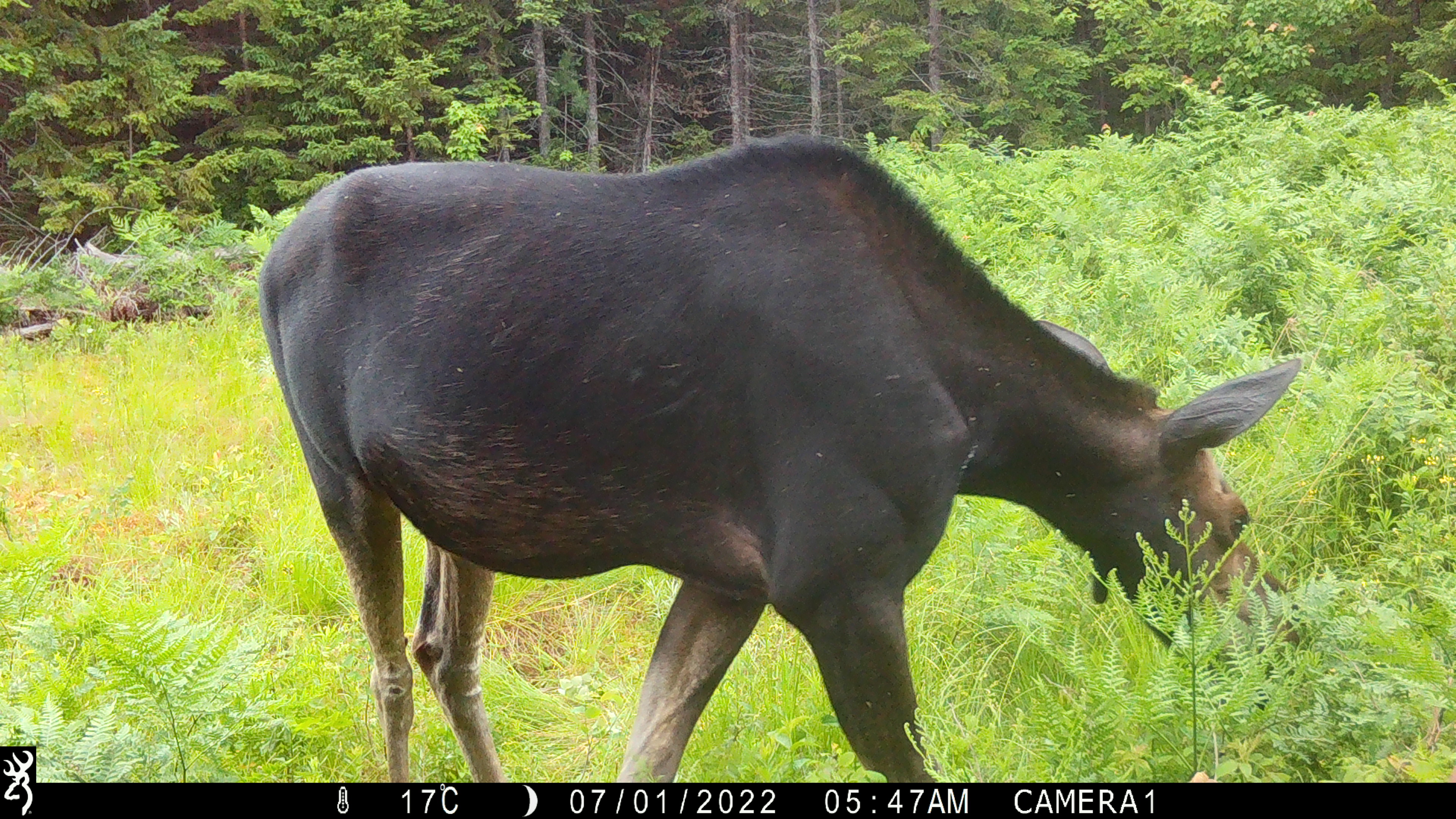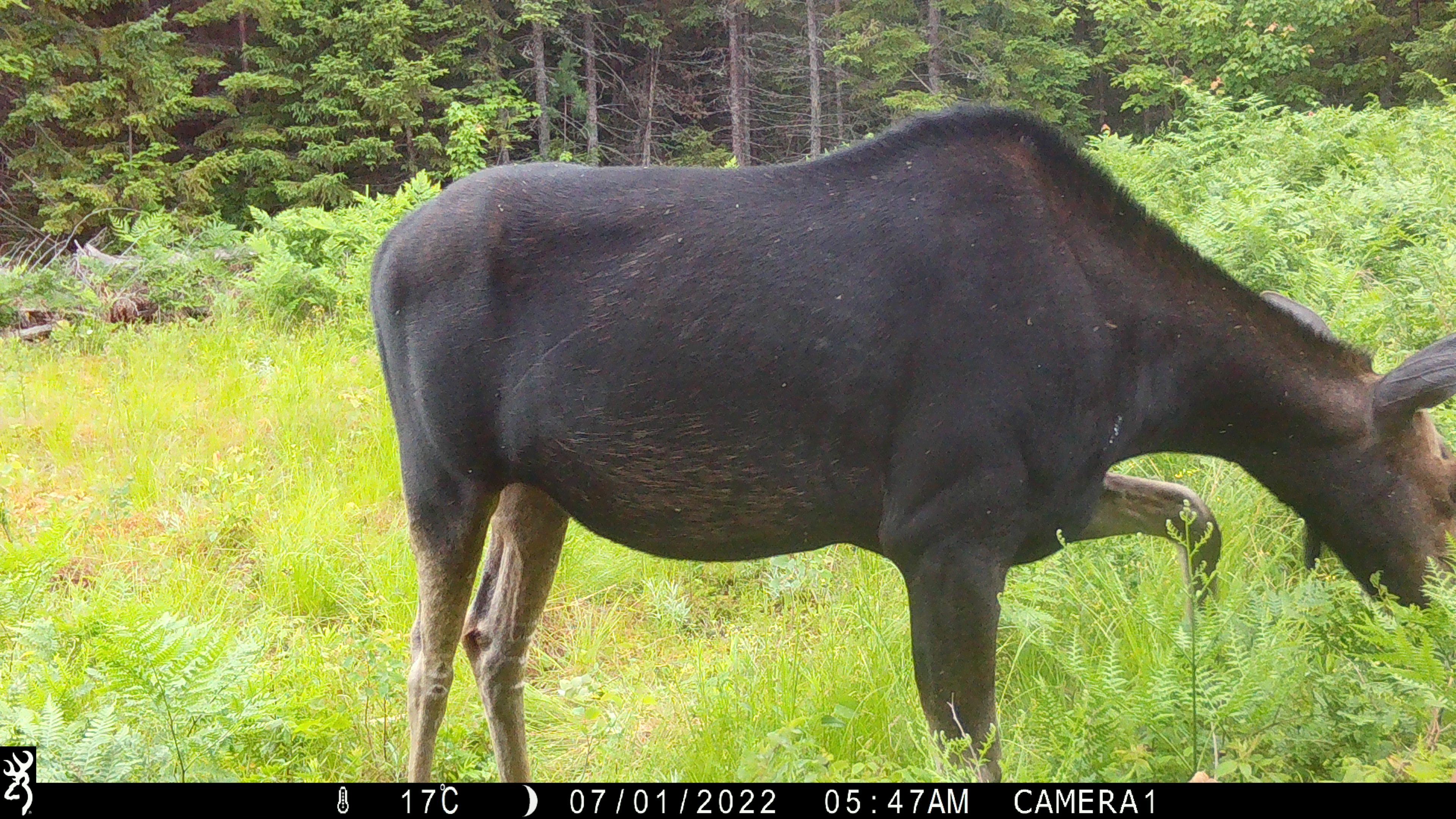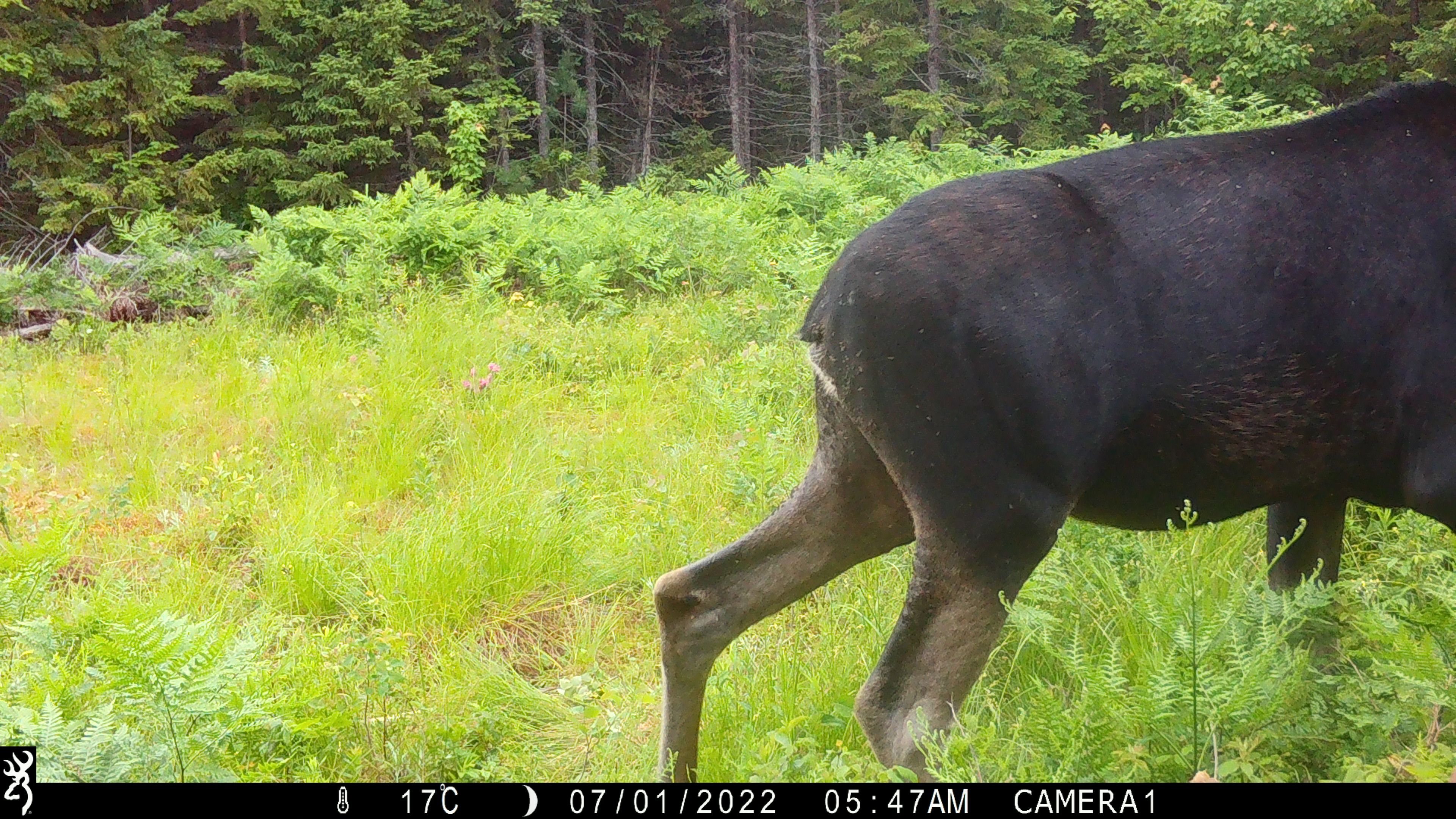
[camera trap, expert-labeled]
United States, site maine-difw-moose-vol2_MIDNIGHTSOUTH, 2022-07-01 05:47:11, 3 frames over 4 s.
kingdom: Animalia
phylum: Chordata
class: Mammalia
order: Artiodactyla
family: Cervidae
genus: Alces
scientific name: Alces alces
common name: moose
Moose (Alces alces).